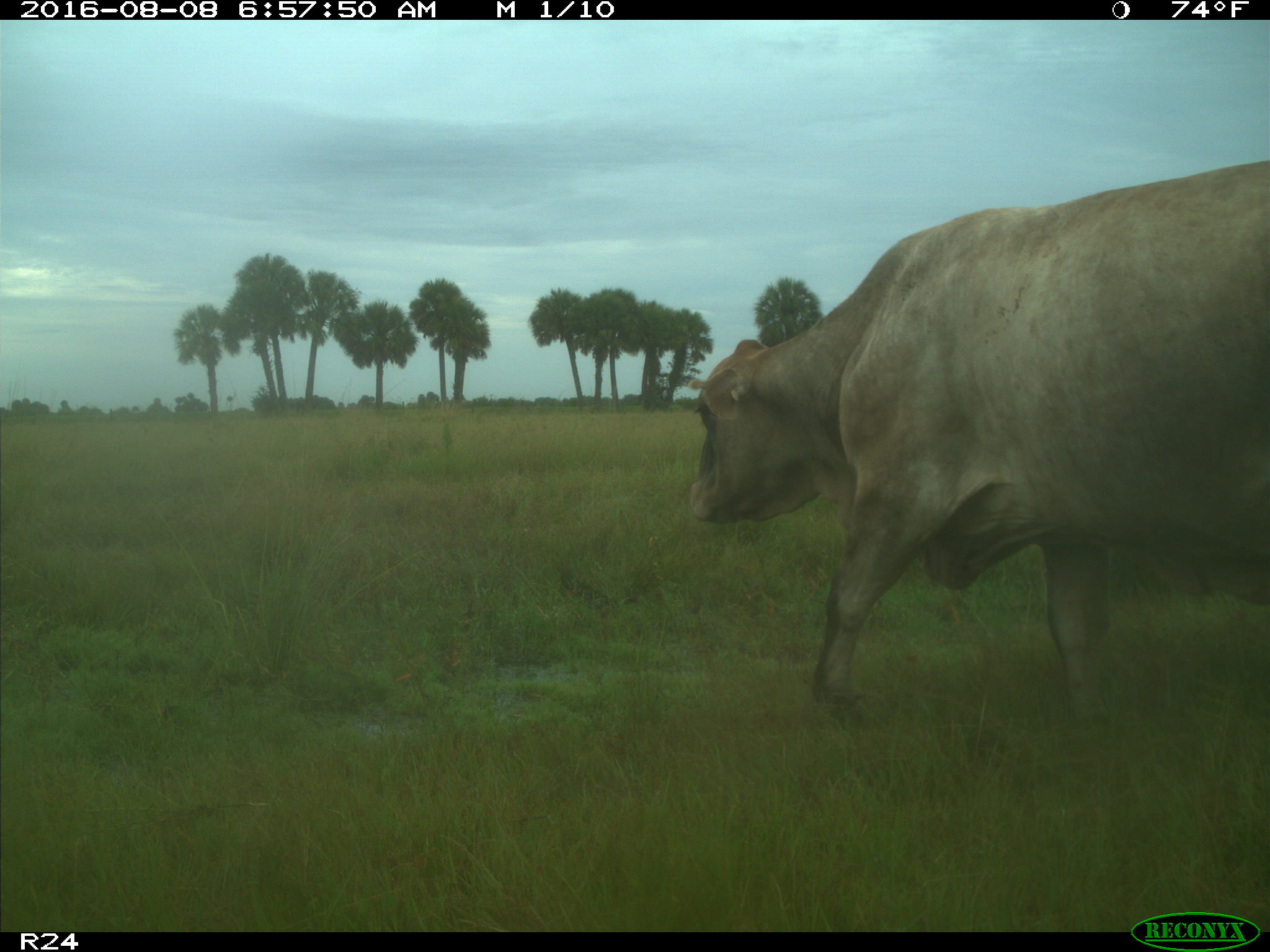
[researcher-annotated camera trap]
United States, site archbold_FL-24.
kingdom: Animalia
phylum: Chordata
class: Mammalia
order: Artiodactyla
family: Bovidae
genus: Bos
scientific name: Bos taurus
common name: domestic cow